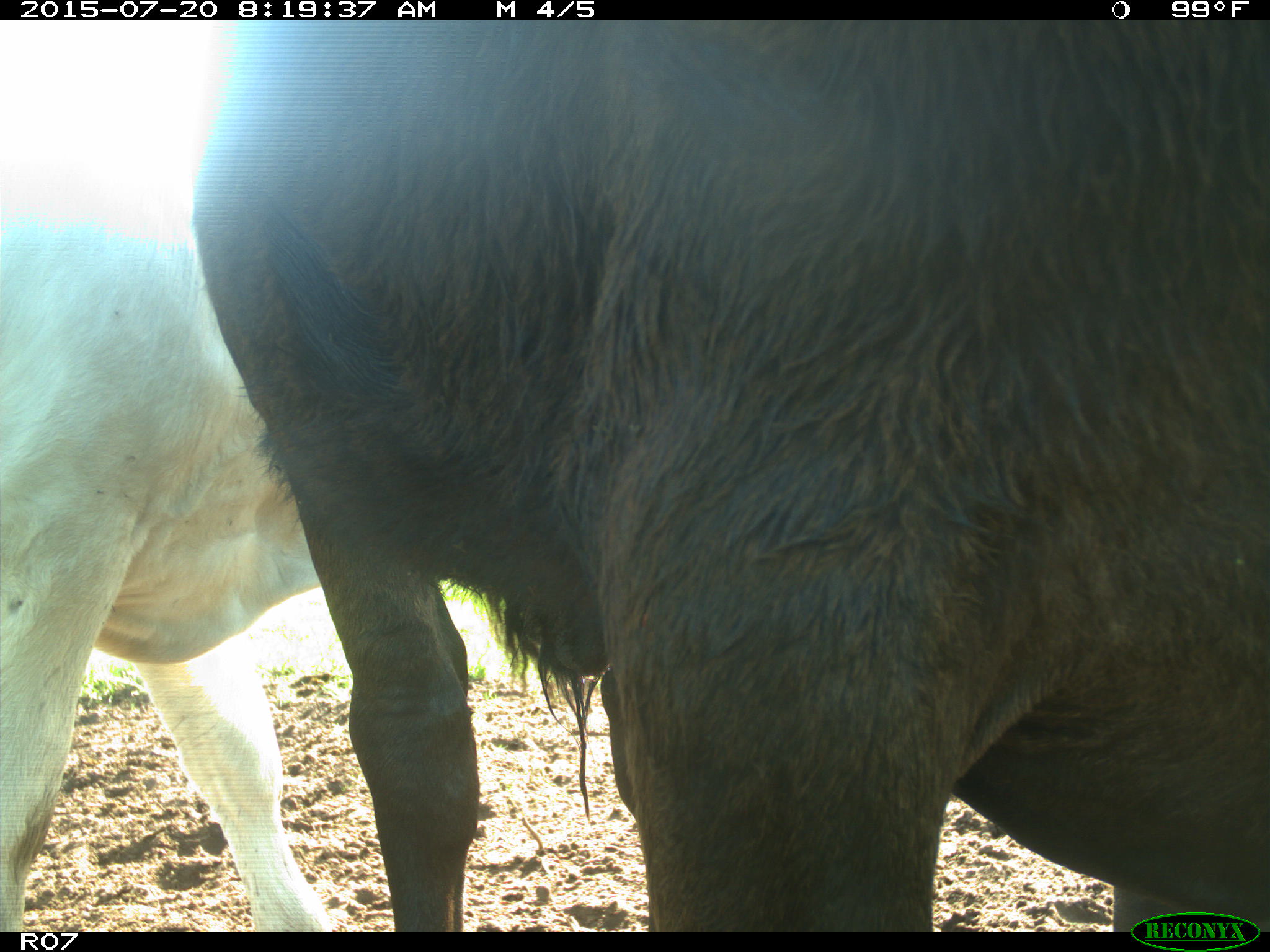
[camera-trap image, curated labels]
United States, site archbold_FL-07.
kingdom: Animalia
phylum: Chordata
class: Mammalia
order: Artiodactyla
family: Bovidae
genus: Bos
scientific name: Bos taurus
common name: domestic cow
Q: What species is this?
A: Bos taurus (domestic cow).